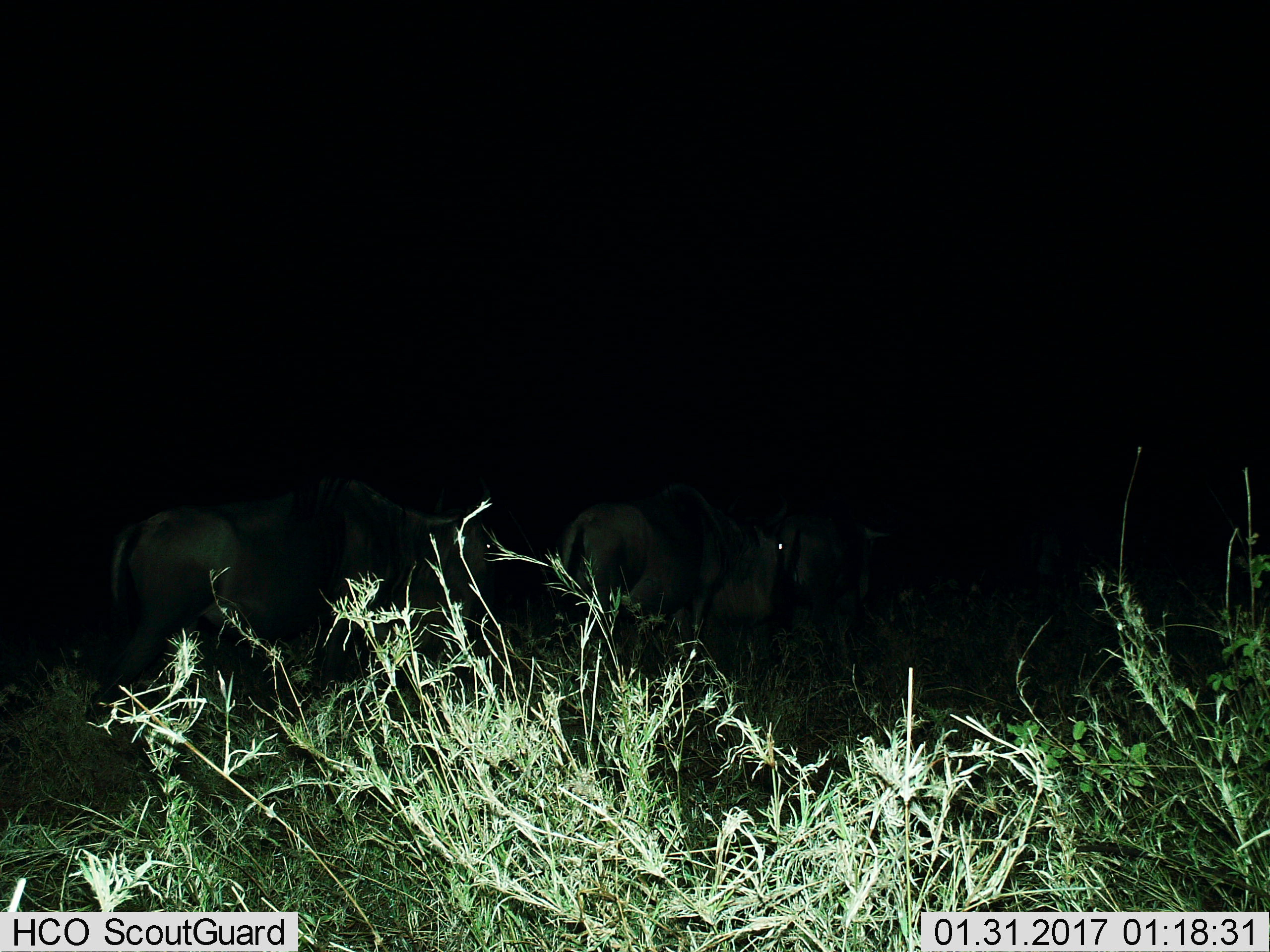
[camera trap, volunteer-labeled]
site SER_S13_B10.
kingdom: Animalia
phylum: Chordata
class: Mammalia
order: Artiodactyla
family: Bovidae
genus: Connochaetes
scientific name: Connochaetes taurinus taurinus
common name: blue wildebeest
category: wildebeestblue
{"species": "wildebeestblue (blue wildebeest) (Connochaetes taurinus taurinus)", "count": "3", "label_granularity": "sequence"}